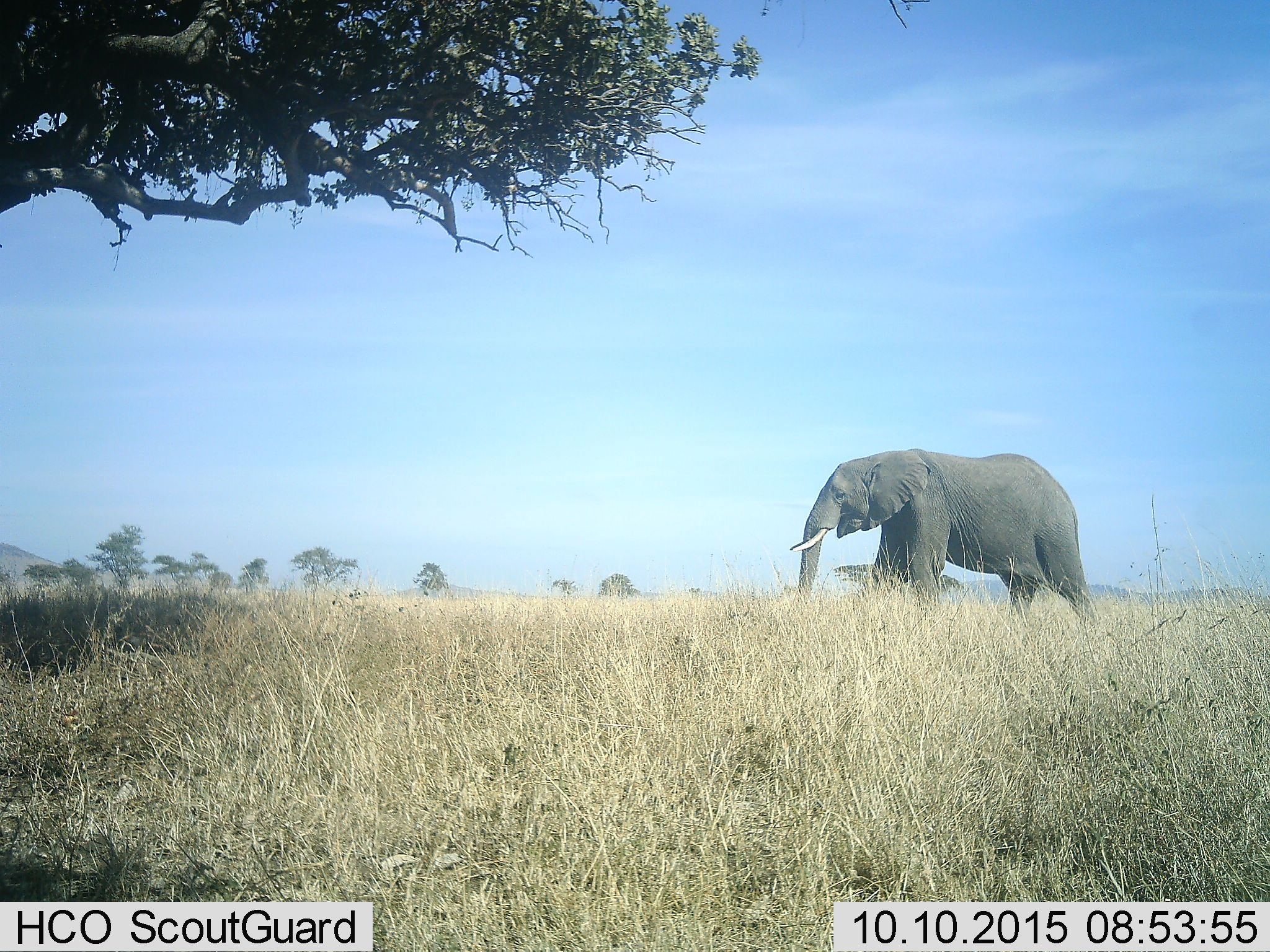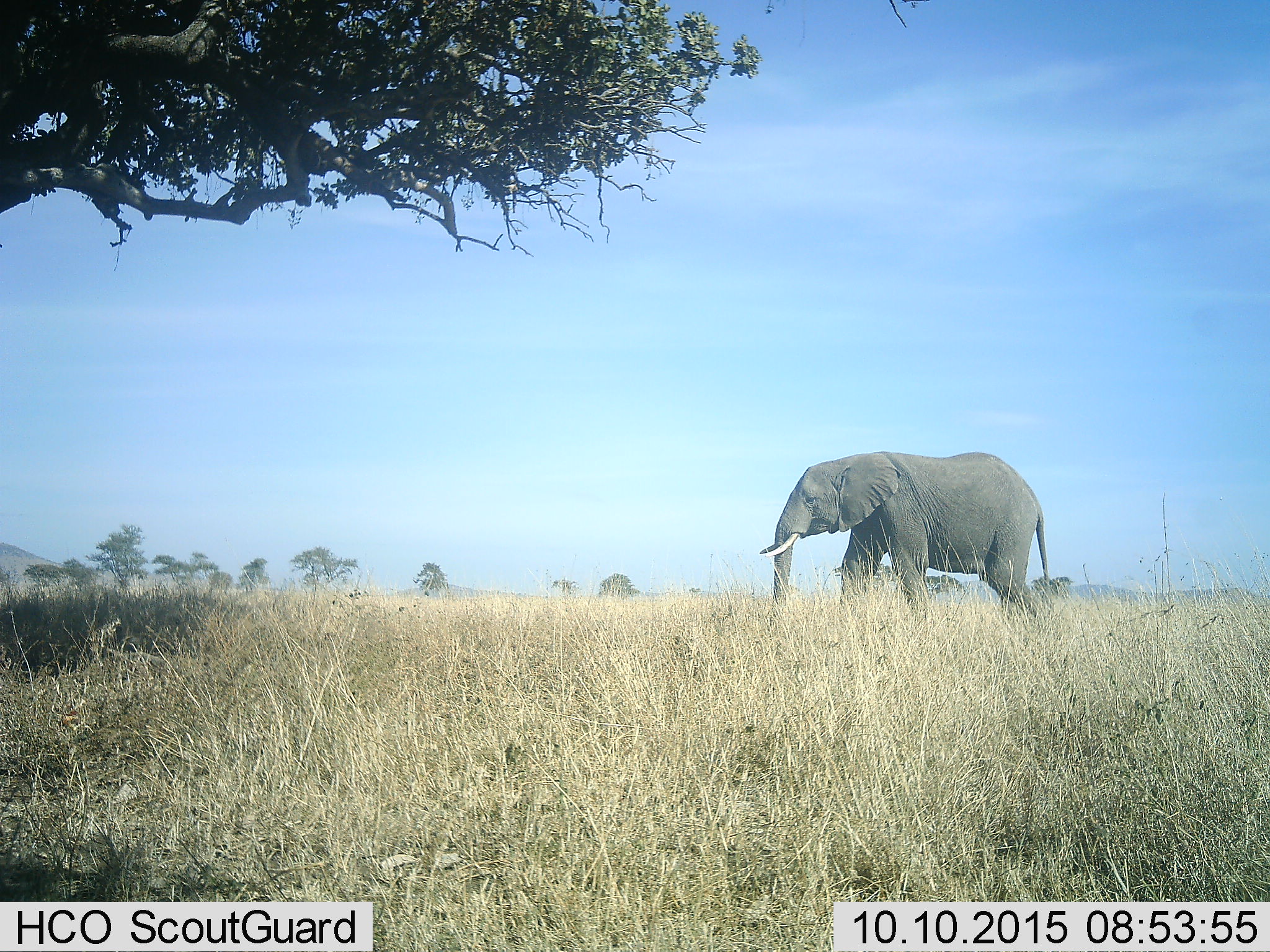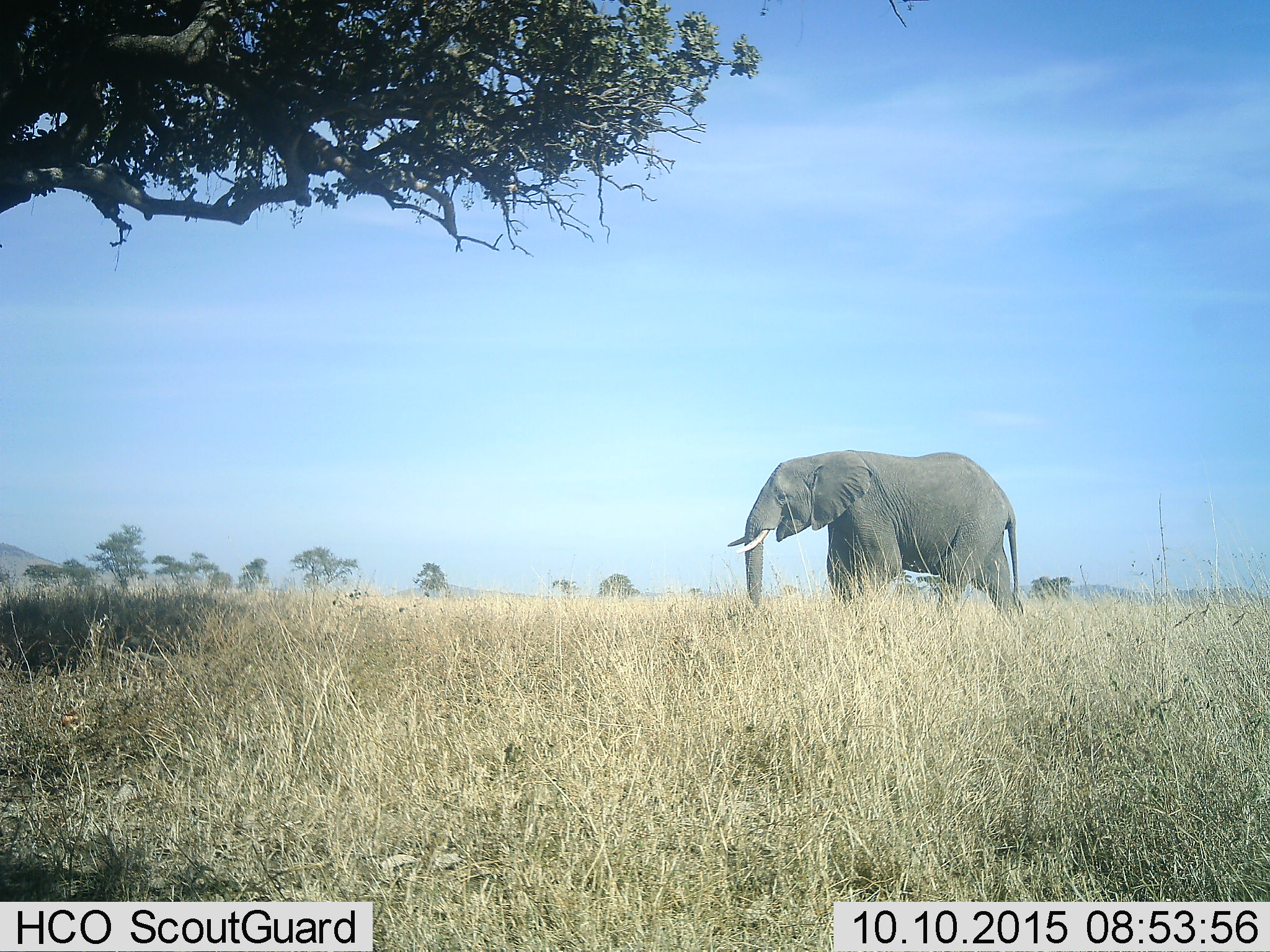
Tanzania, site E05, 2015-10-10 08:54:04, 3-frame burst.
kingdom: Animalia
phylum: Chordata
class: Mammalia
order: Proboscidea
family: Elephantidae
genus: Loxodonta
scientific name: Loxodonta africana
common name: african bush elephant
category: elephant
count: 1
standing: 6%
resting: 0%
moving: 94%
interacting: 0%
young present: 0%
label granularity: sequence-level